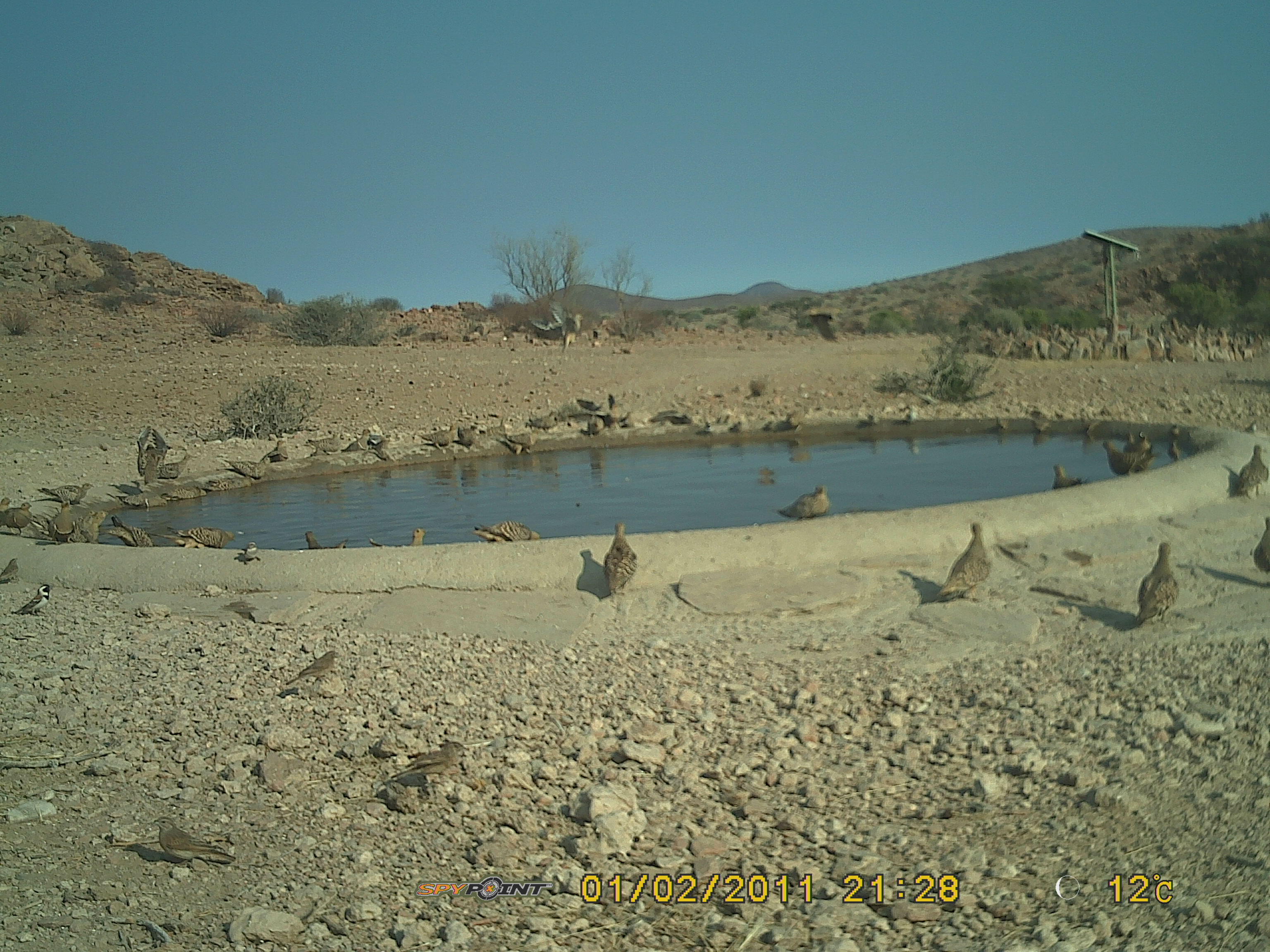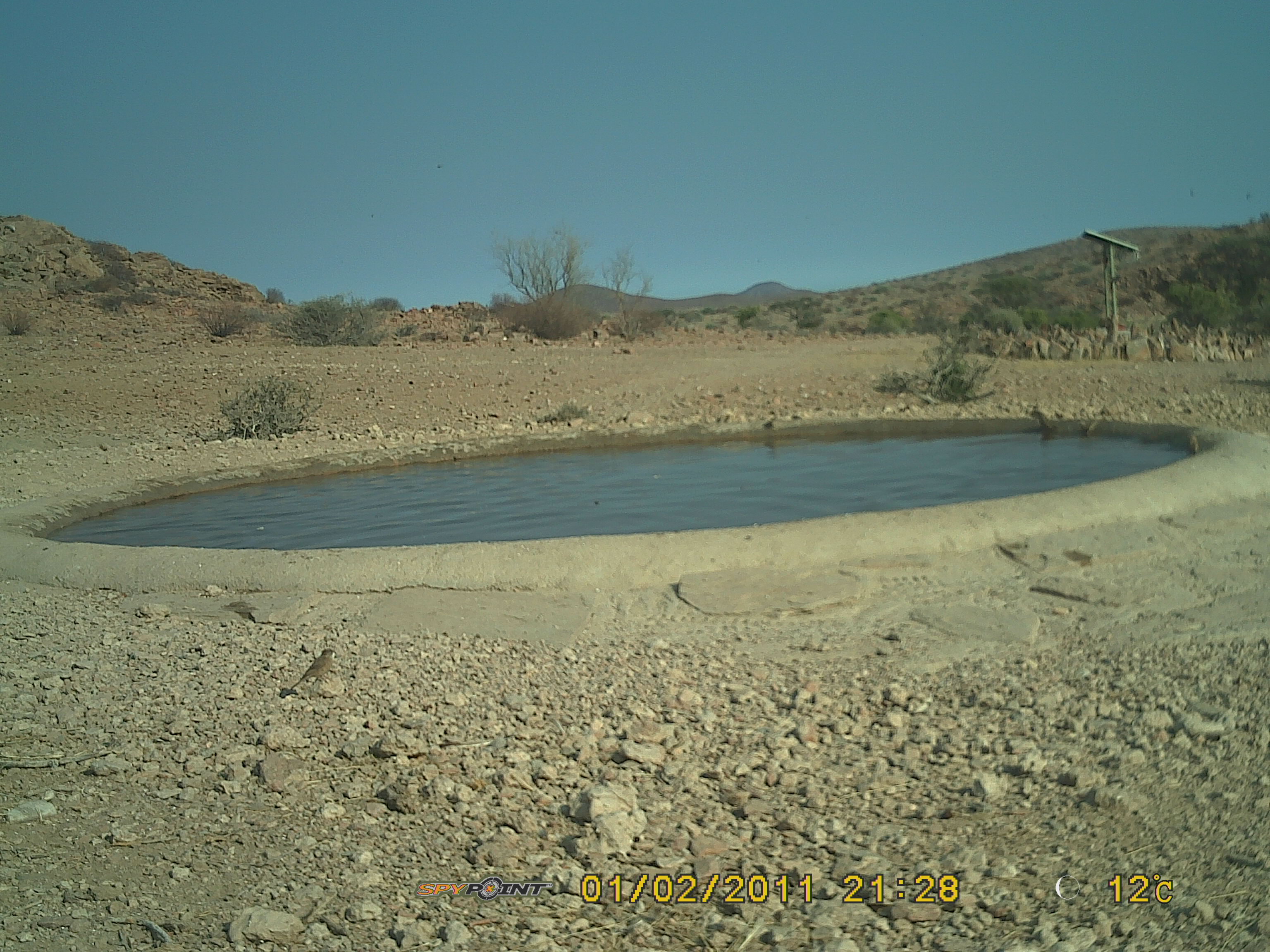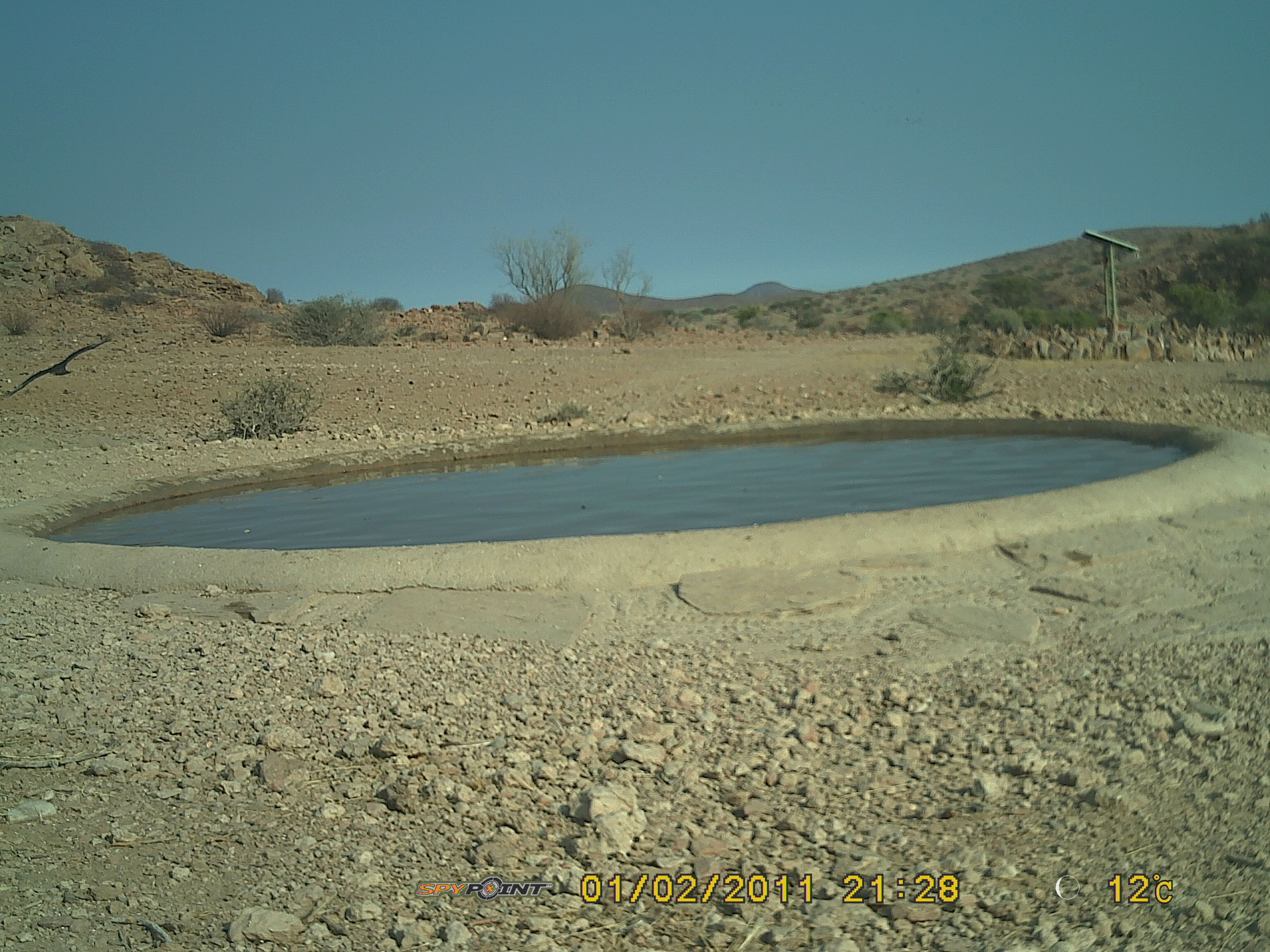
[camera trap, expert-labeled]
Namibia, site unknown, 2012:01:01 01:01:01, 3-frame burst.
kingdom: Animalia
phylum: Chordata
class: Aves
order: Pterocliformes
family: Pteroclidae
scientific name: Pteroclidae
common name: sandgrouse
Pteroclidae (sandgrouse).